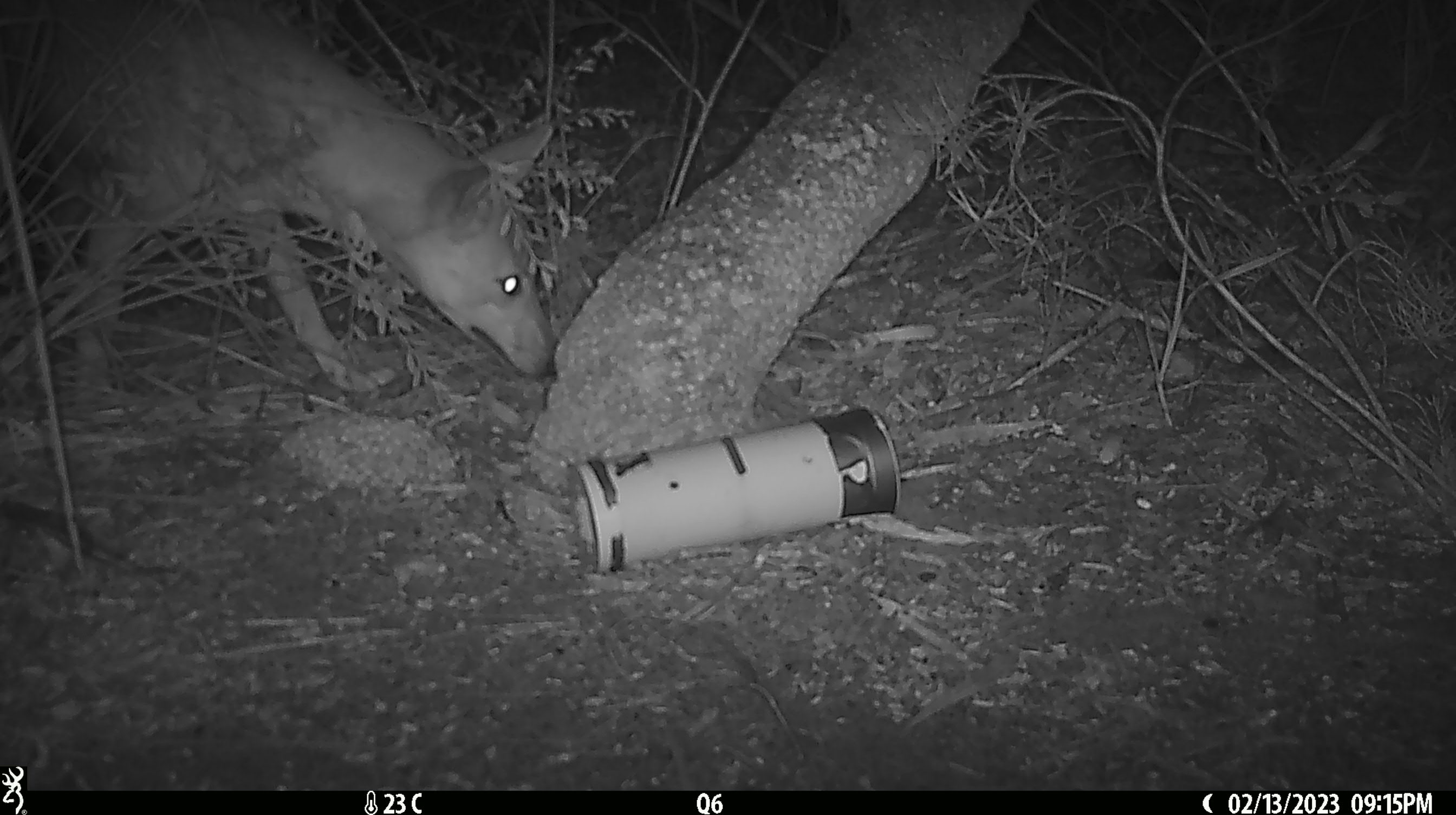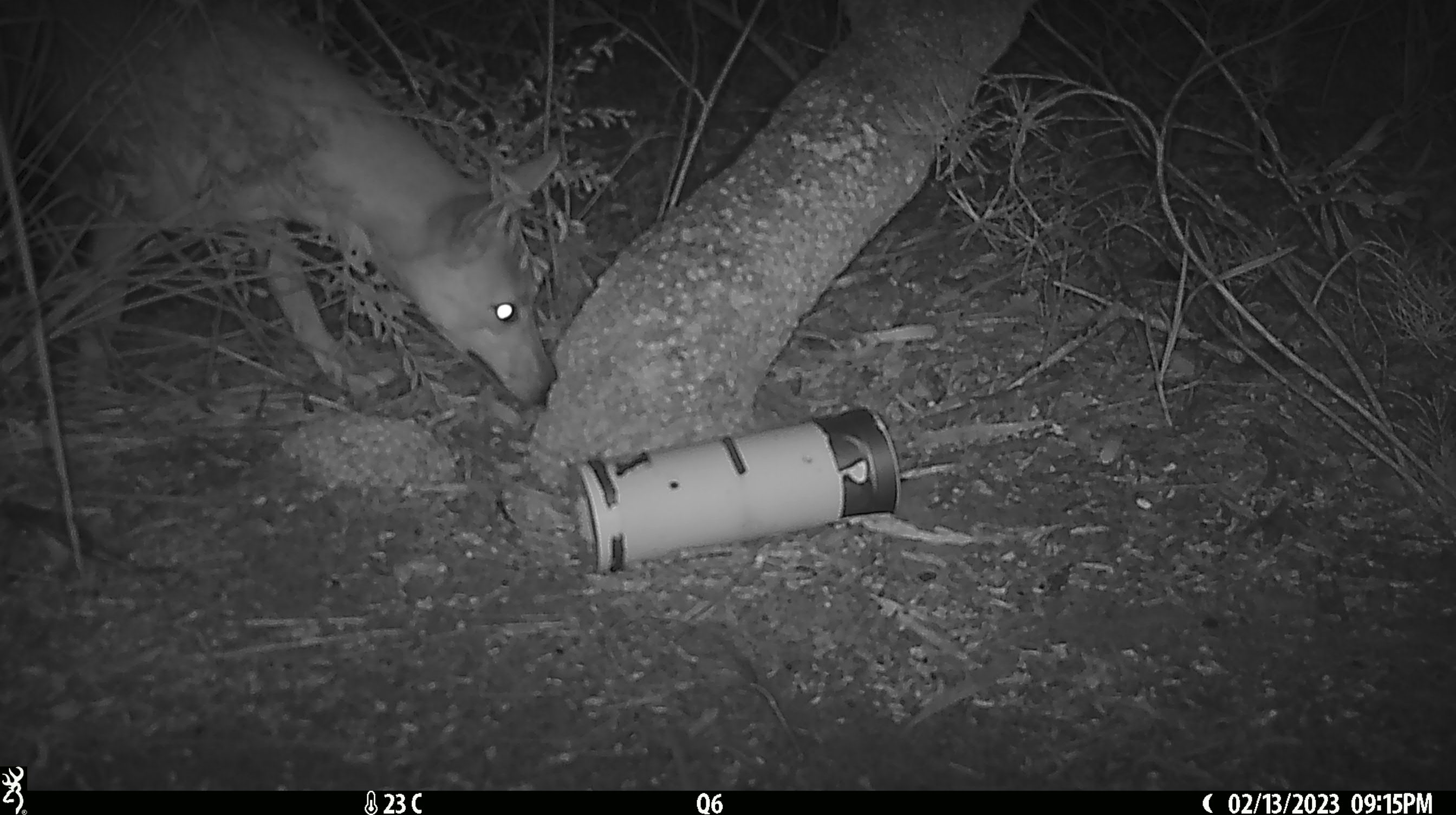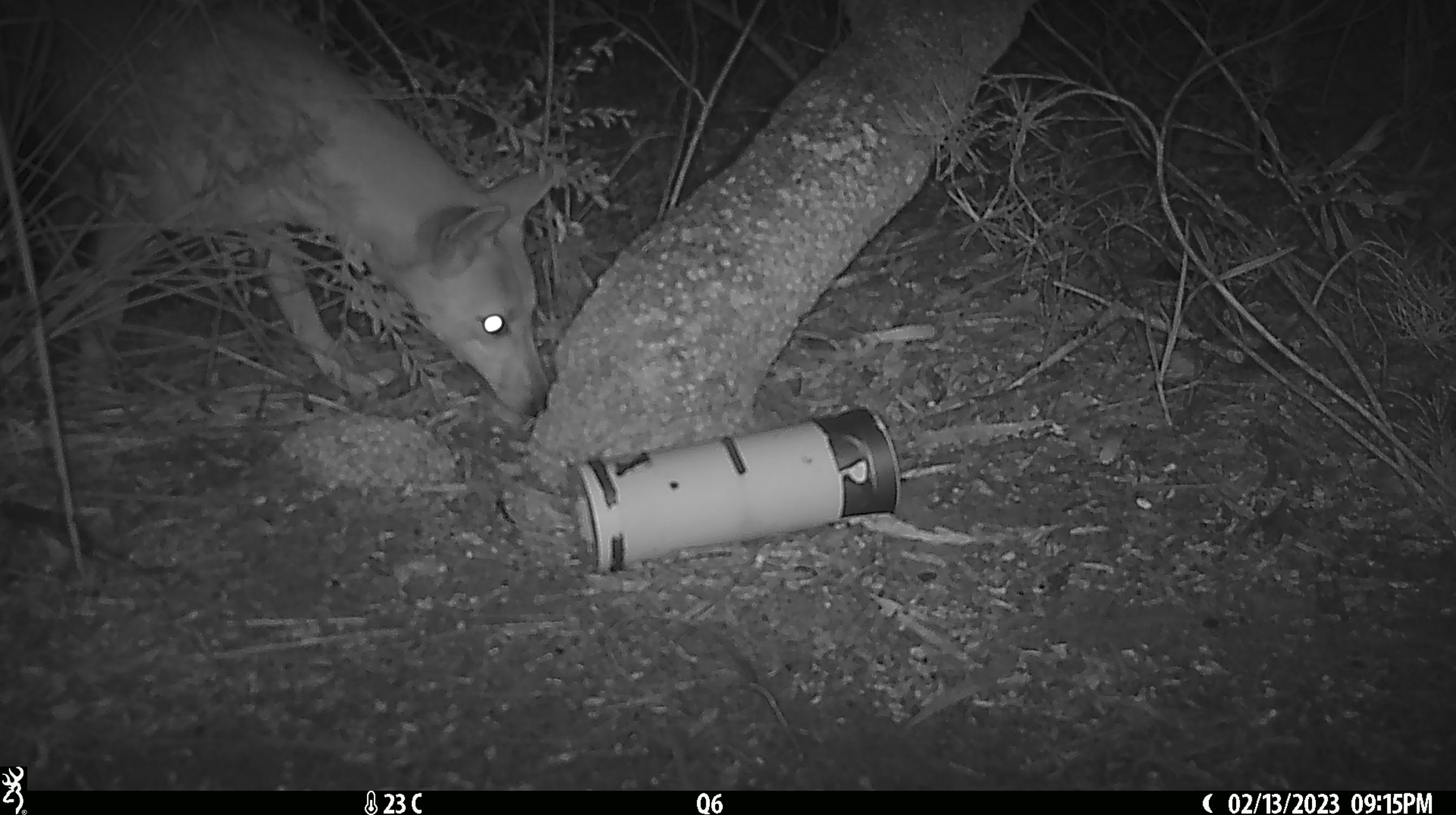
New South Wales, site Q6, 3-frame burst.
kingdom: Animalia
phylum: Chordata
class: Mammalia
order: Carnivora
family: Canidae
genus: Canis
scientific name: Canis familiaris dingo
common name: dingo